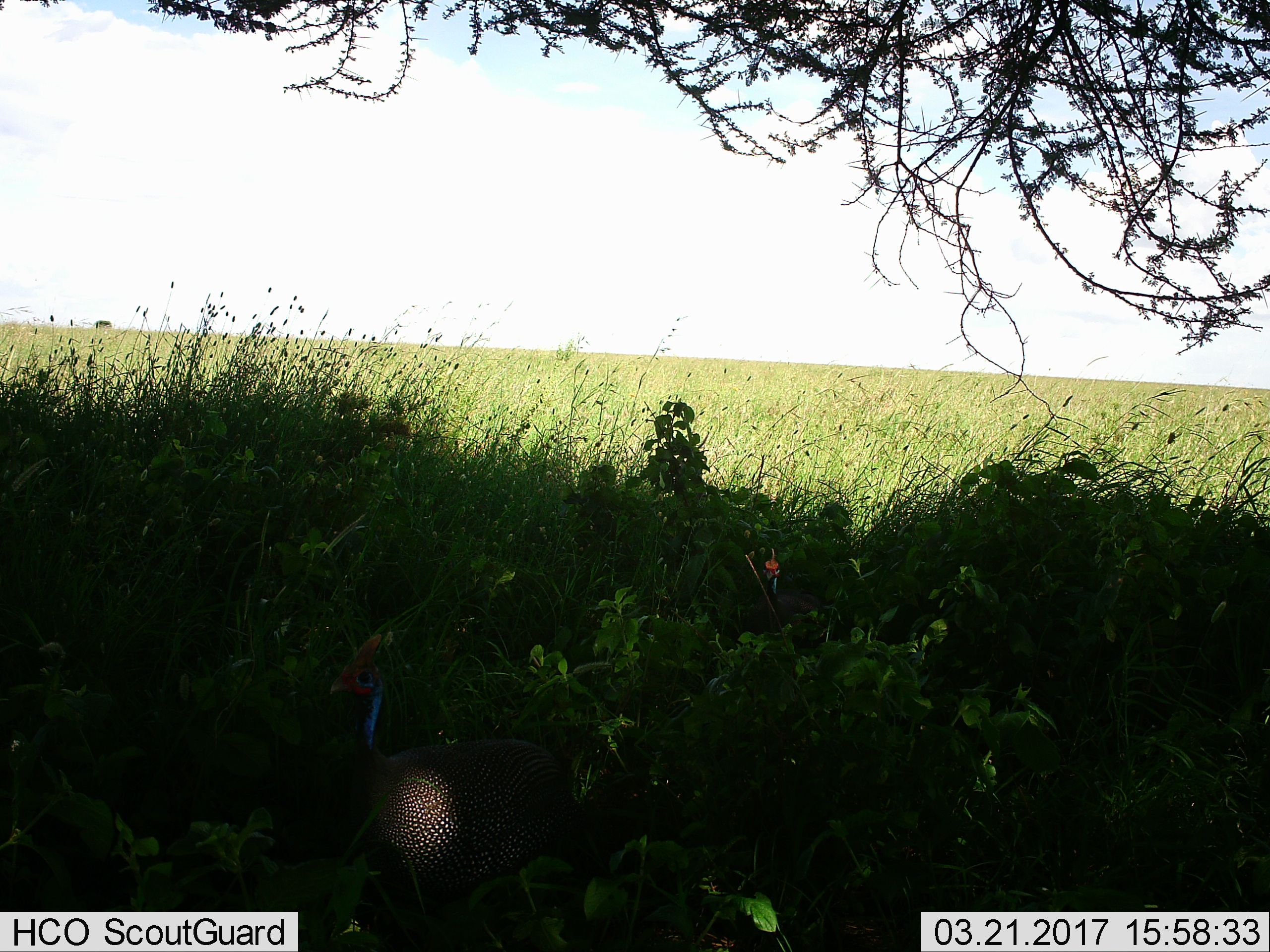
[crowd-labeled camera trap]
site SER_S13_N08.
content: unidentified animal